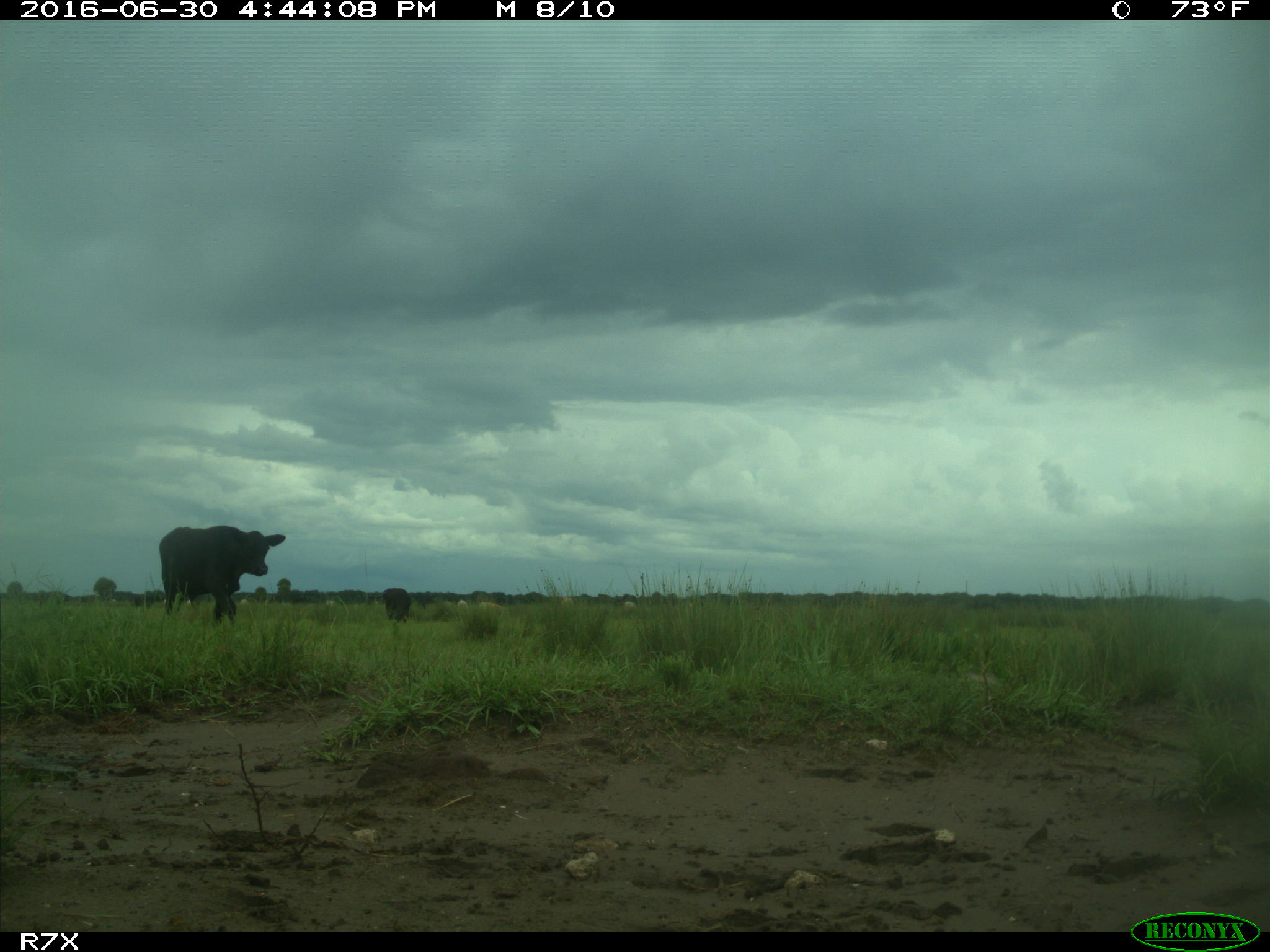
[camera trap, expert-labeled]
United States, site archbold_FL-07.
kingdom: Animalia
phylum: Chordata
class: Mammalia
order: Artiodactyla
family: Bovidae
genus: Bos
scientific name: Bos taurus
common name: domestic cow